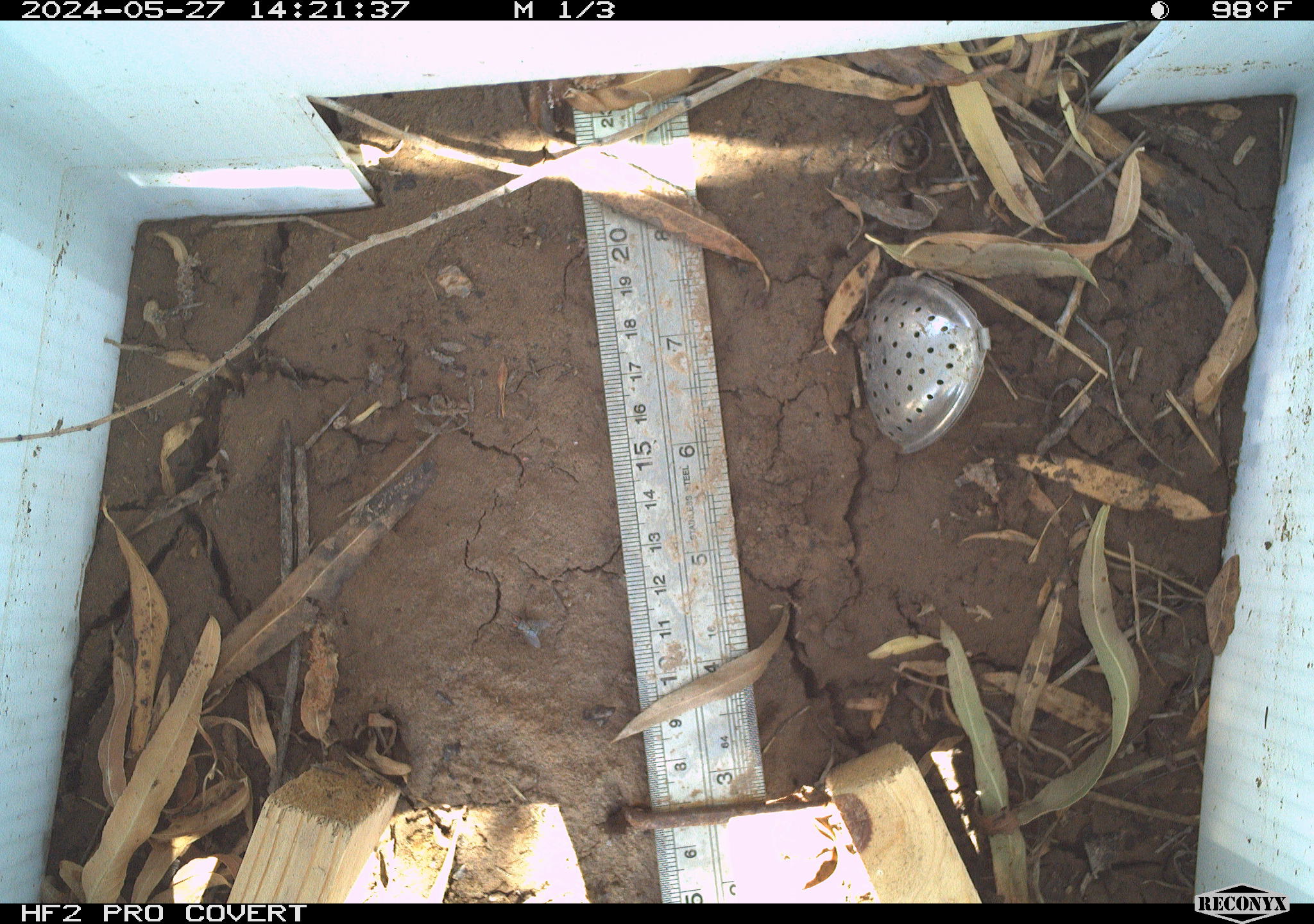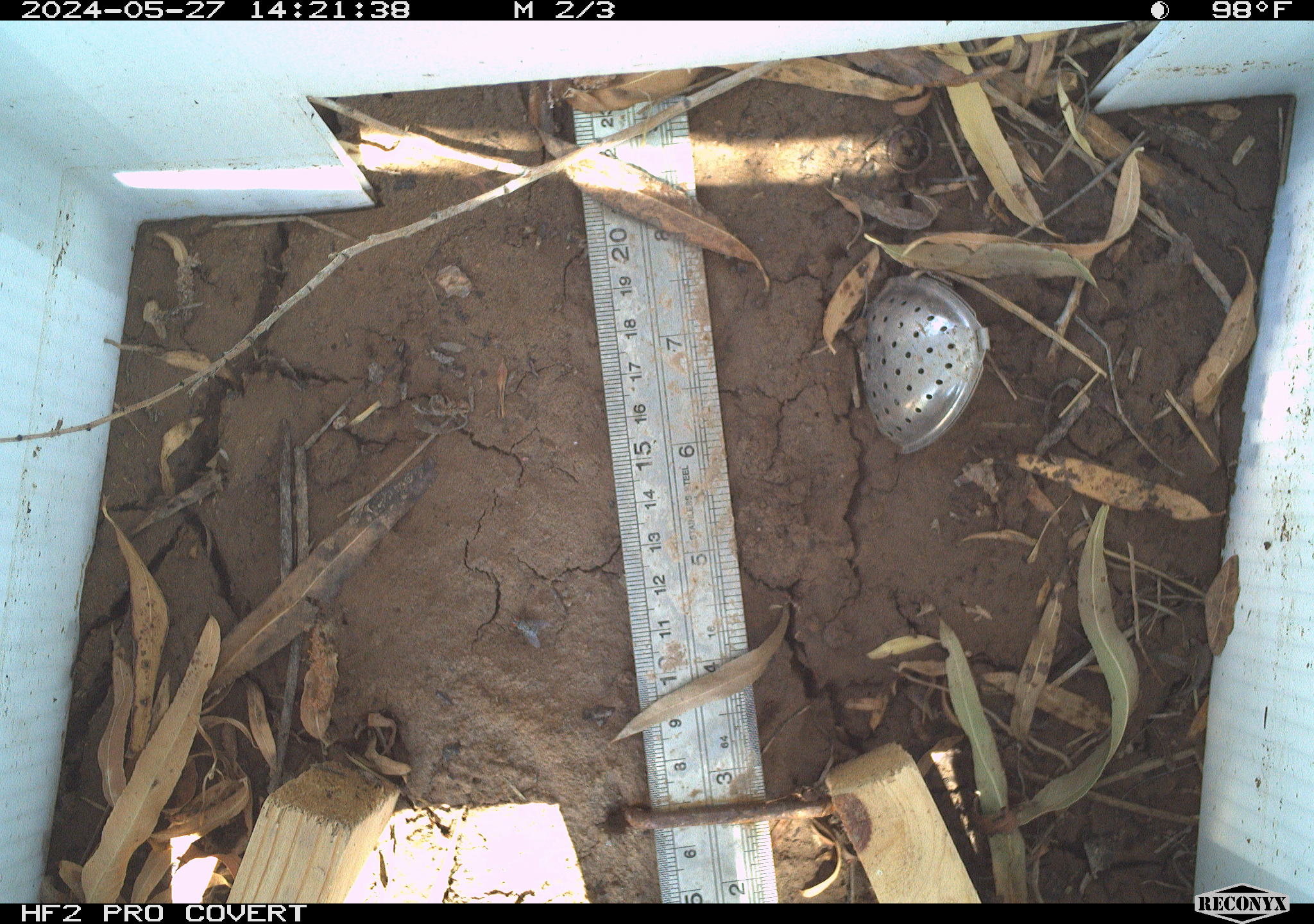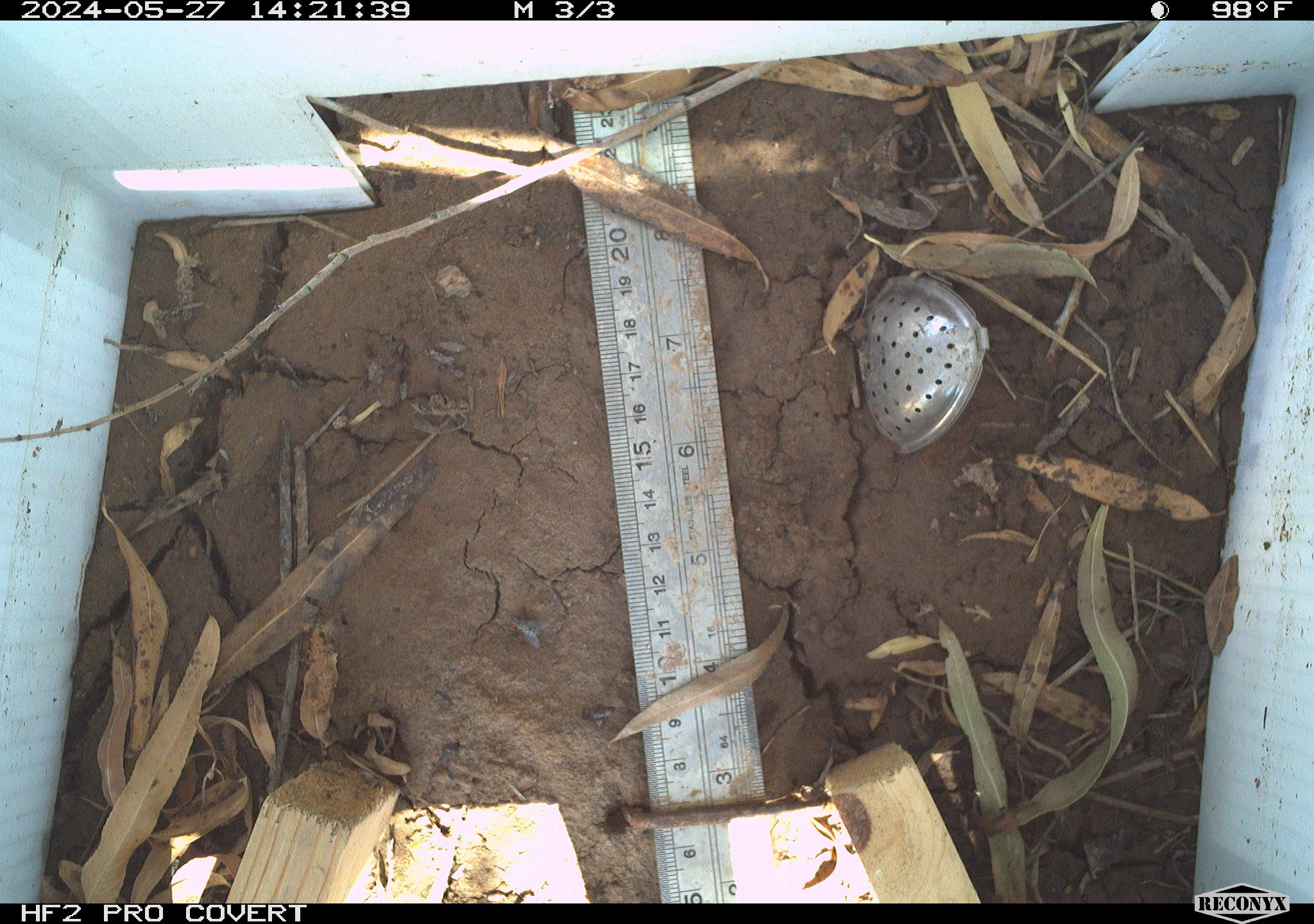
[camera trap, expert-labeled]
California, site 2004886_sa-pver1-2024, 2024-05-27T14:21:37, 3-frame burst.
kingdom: Animalia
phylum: Arthropoda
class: Insecta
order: Lepidoptera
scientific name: Lepidoptera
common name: butterflies and moths